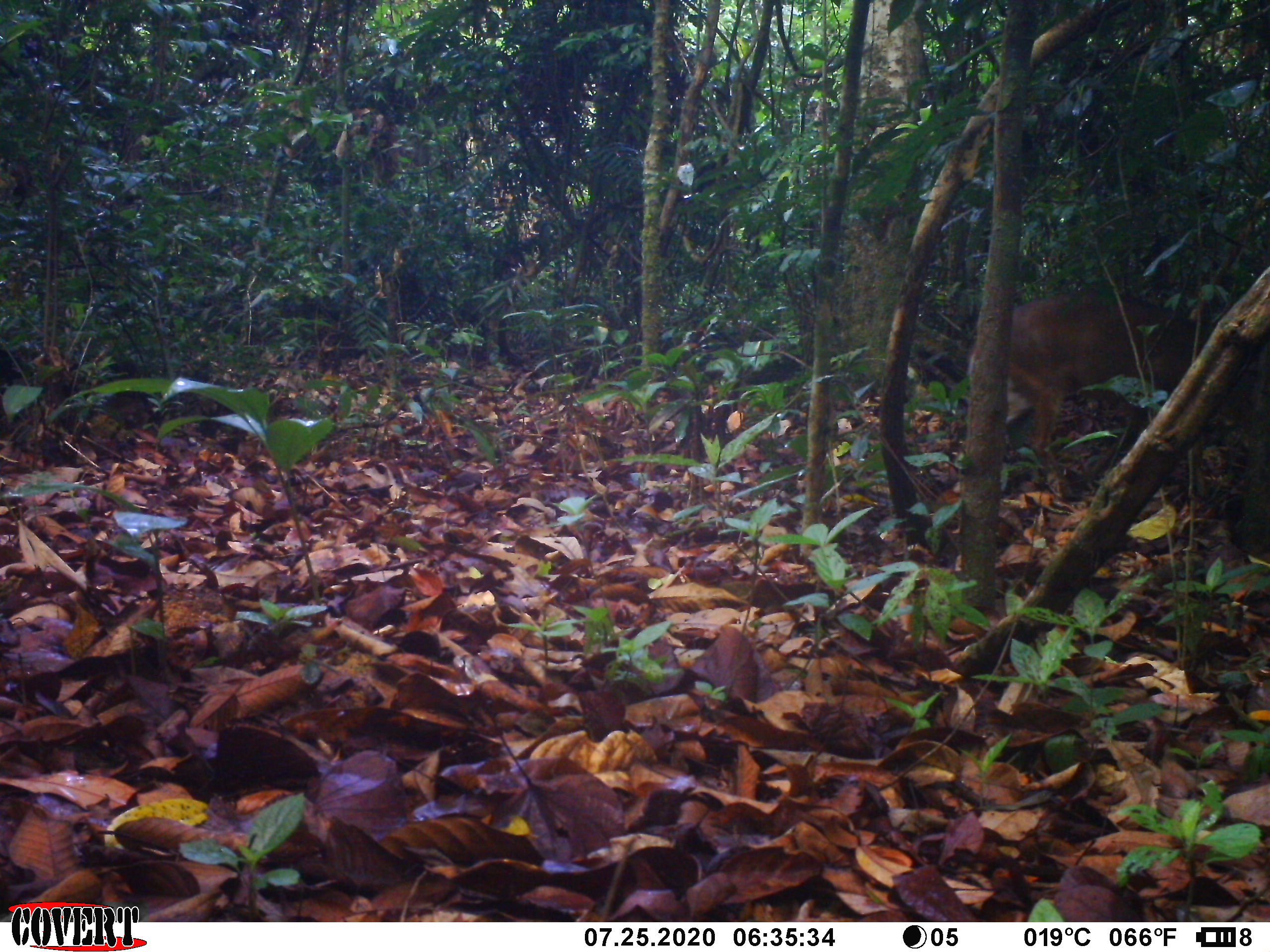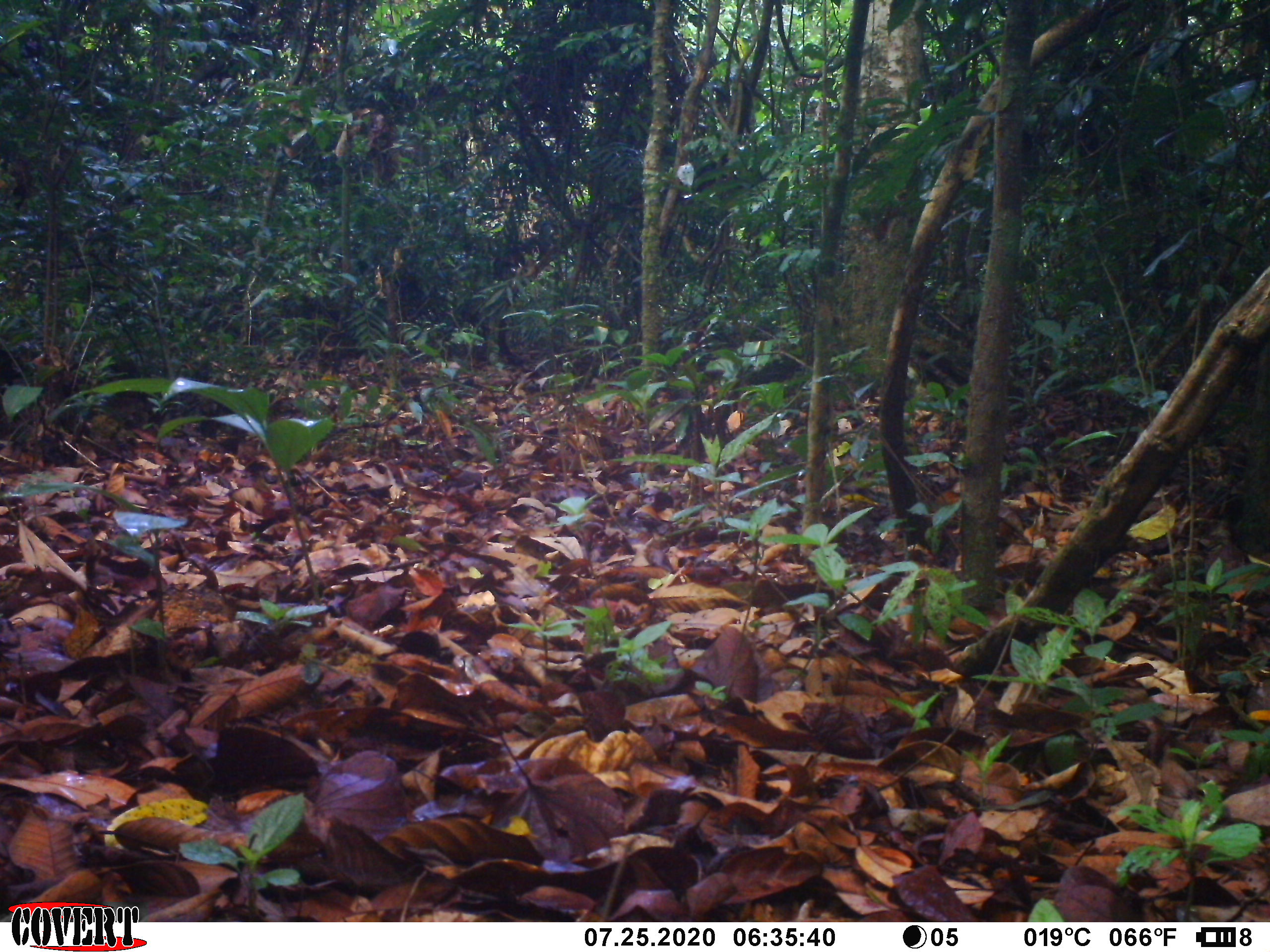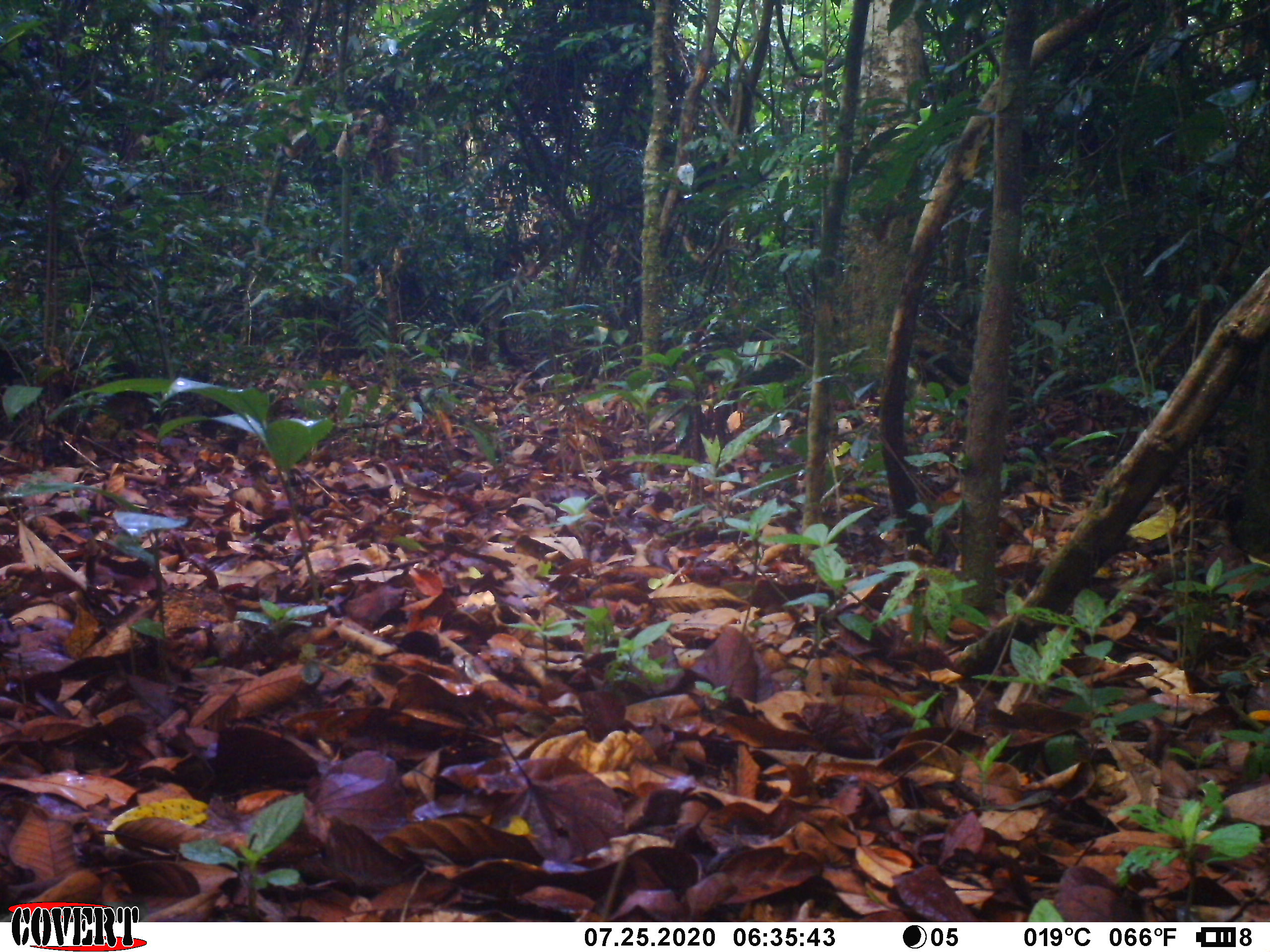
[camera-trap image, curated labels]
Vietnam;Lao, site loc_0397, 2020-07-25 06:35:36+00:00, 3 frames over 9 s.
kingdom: Animalia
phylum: Chordata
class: Mammalia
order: Artiodactyla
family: Cervidae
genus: Muntiacus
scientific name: Muntiacus vuquangensis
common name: large-antlered muntjac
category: large antlered muntjac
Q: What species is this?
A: Large antlered muntjac (large-antlered muntjac) (Muntiacus vuquangensis).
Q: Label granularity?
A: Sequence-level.